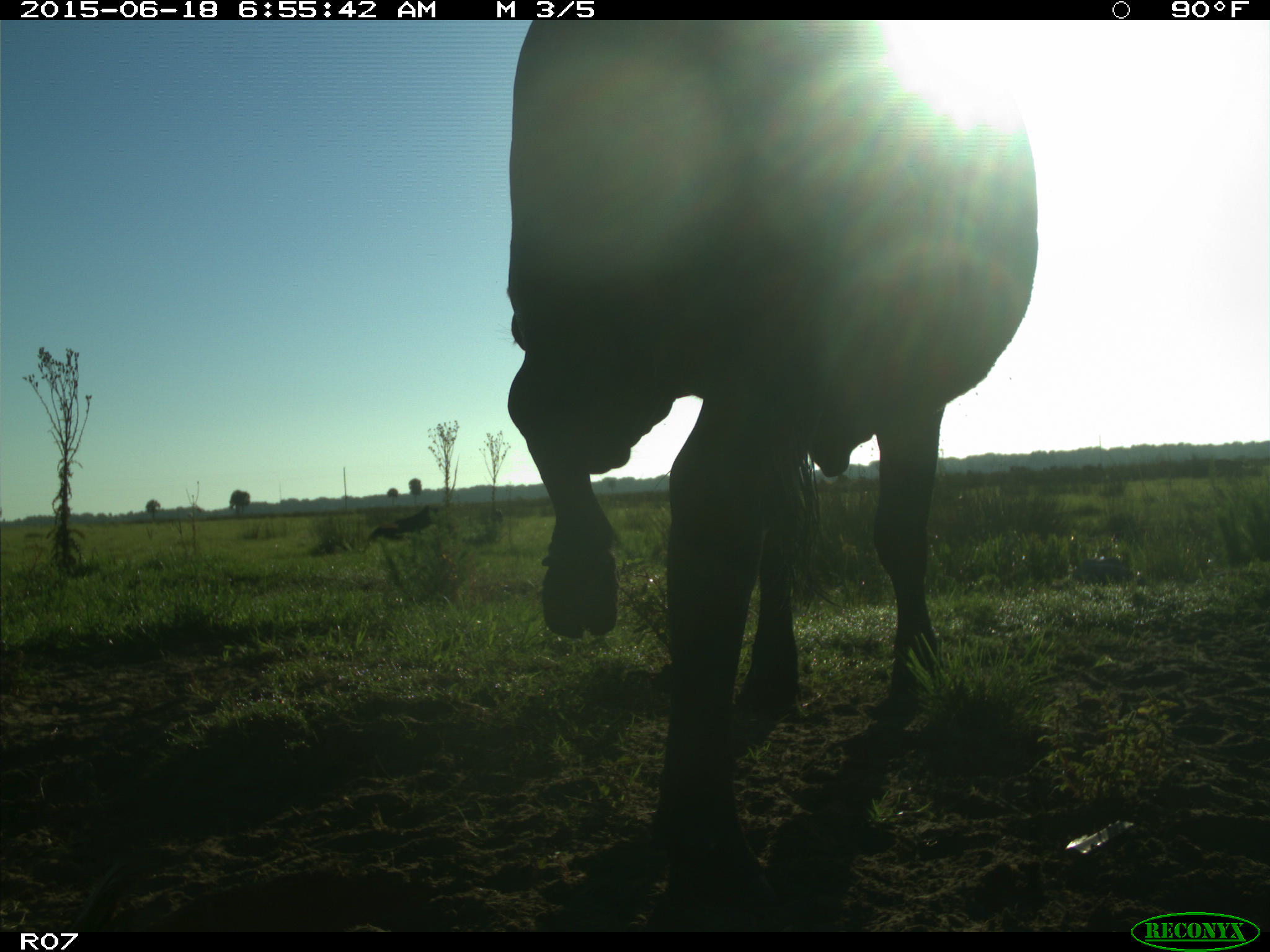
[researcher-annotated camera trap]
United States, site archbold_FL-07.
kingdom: Animalia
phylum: Chordata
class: Mammalia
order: Artiodactyla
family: Bovidae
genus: Bos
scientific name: Bos taurus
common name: domestic cow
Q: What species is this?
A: Bos taurus (domestic cow).